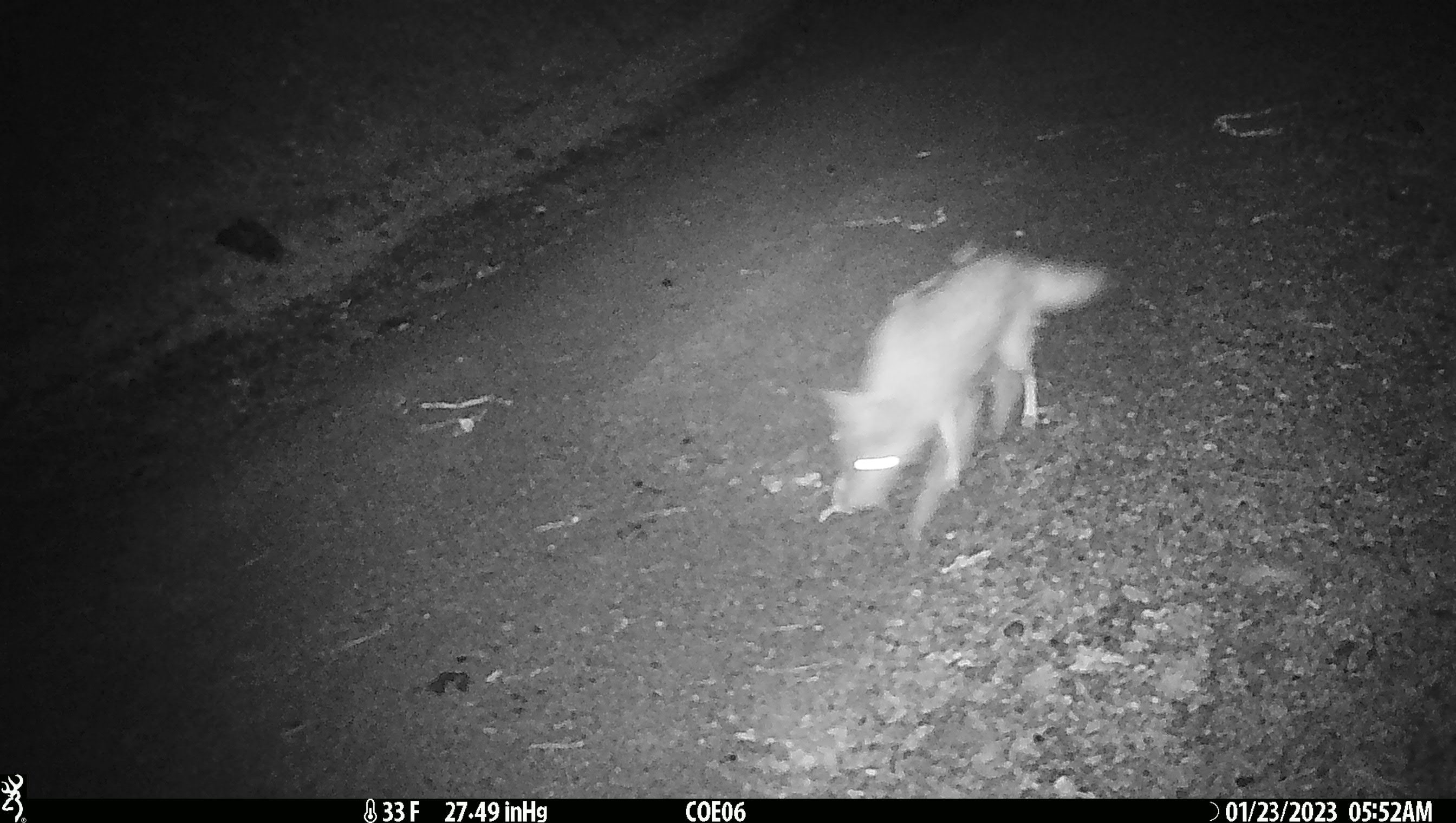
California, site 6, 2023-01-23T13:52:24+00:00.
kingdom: Animalia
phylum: Chordata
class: Mammalia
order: Carnivora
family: Canidae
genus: Canis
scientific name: Canis latrans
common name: coyote